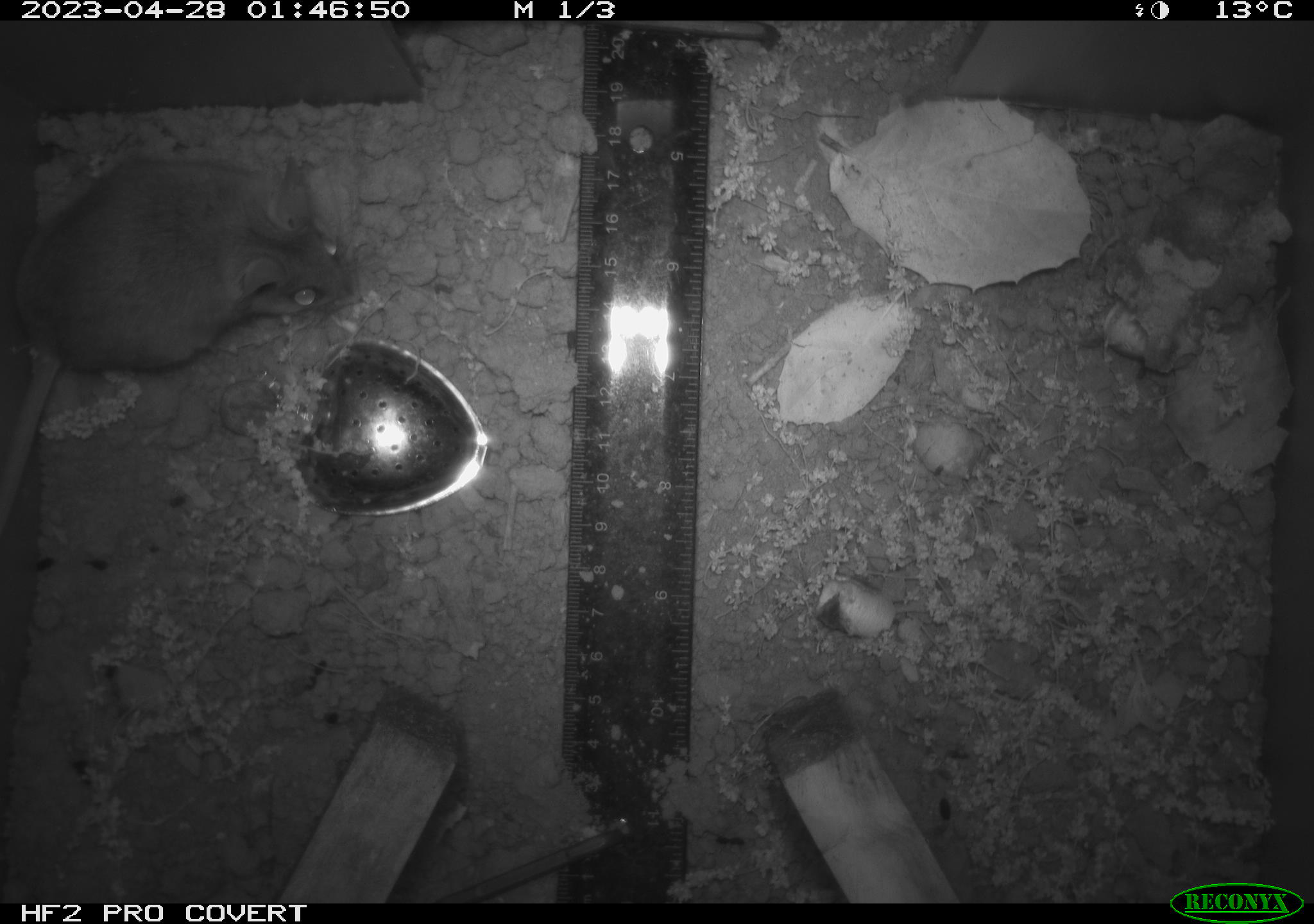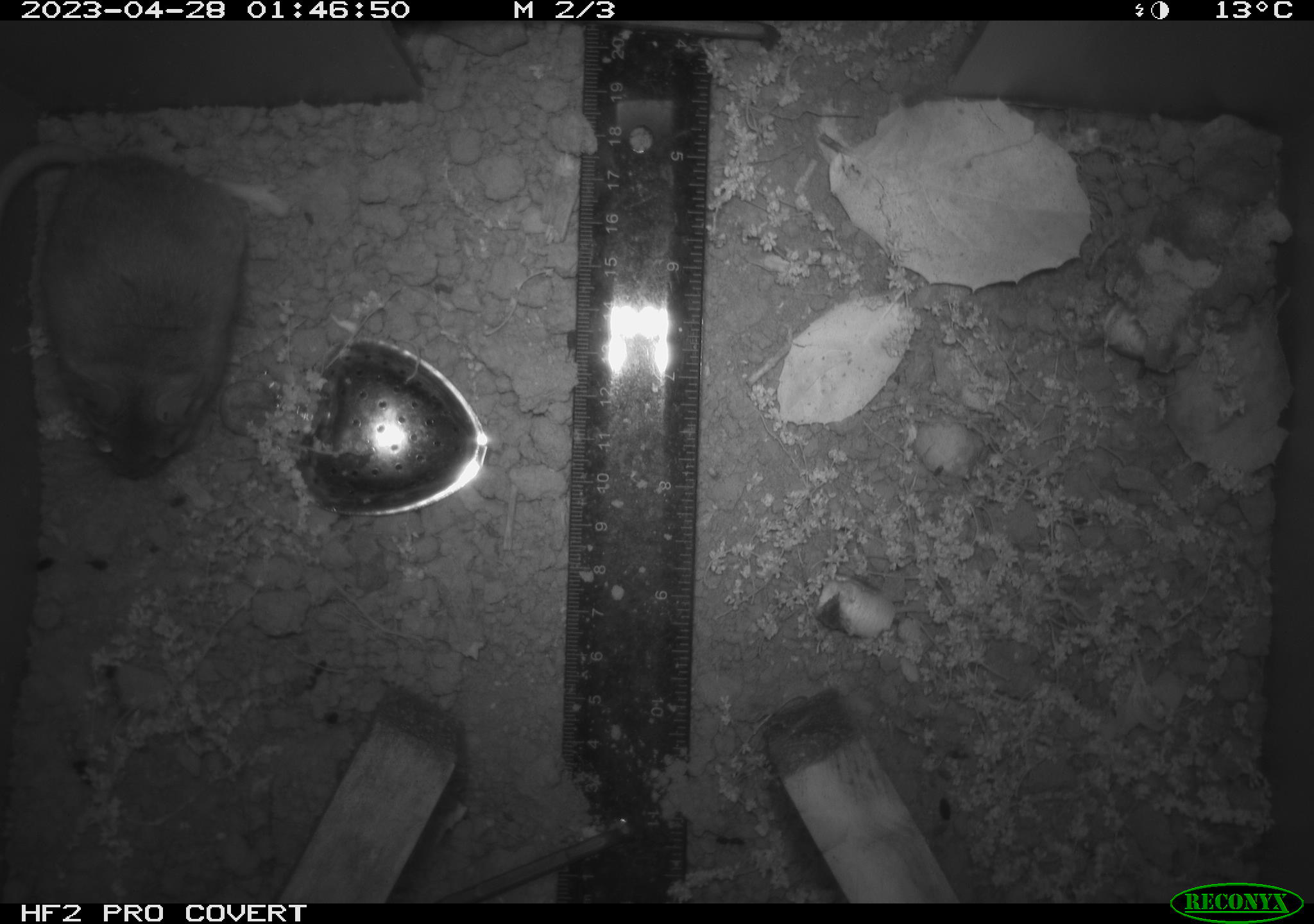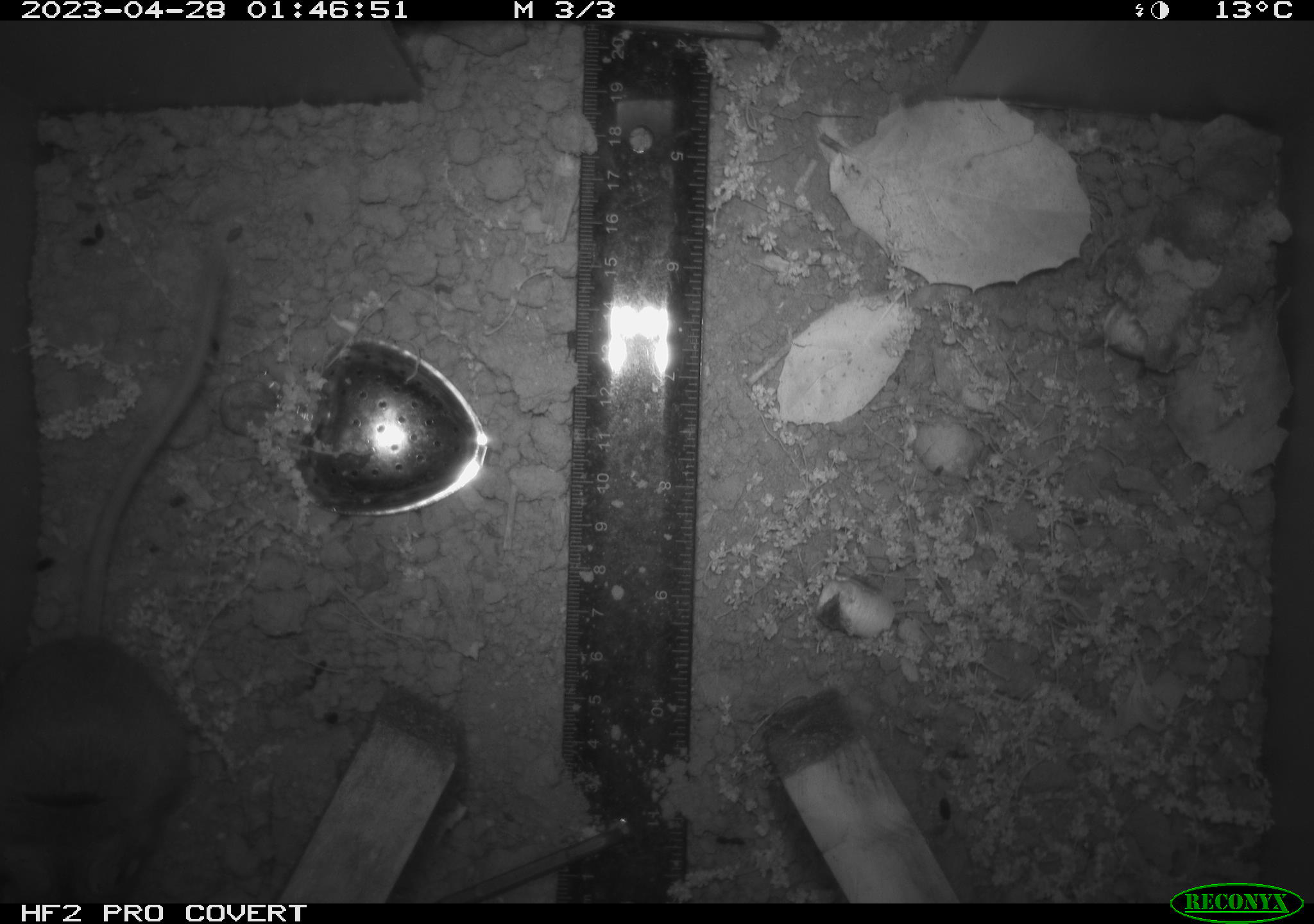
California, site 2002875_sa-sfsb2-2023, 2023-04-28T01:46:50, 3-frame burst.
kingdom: Animalia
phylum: Chordata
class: Mammalia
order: Rodentia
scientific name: Rodentia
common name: mouse species